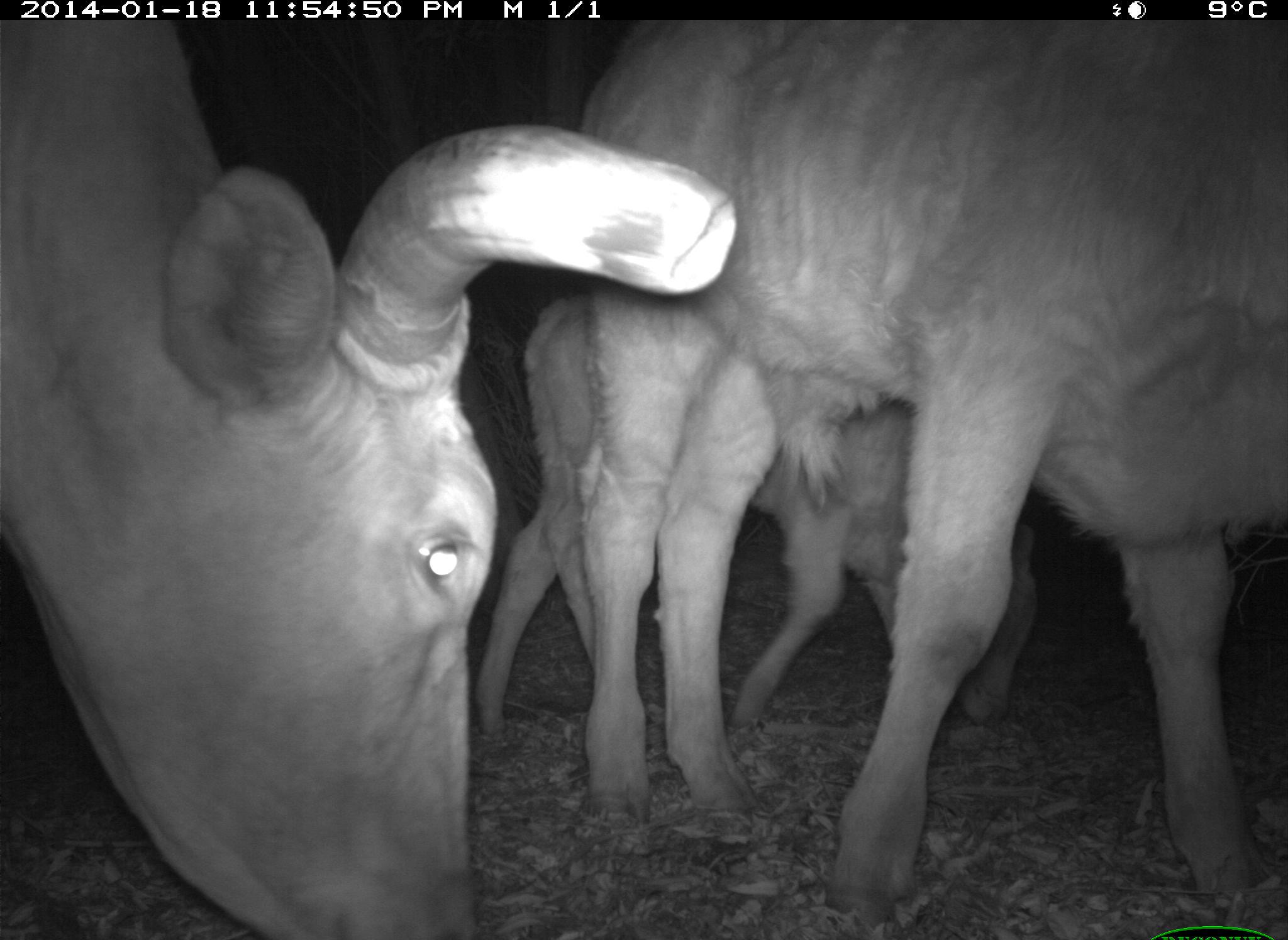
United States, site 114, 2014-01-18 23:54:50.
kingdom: Animalia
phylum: Chordata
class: Mammalia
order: Artiodactyla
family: Bovidae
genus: Bos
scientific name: Bos taurus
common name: cow